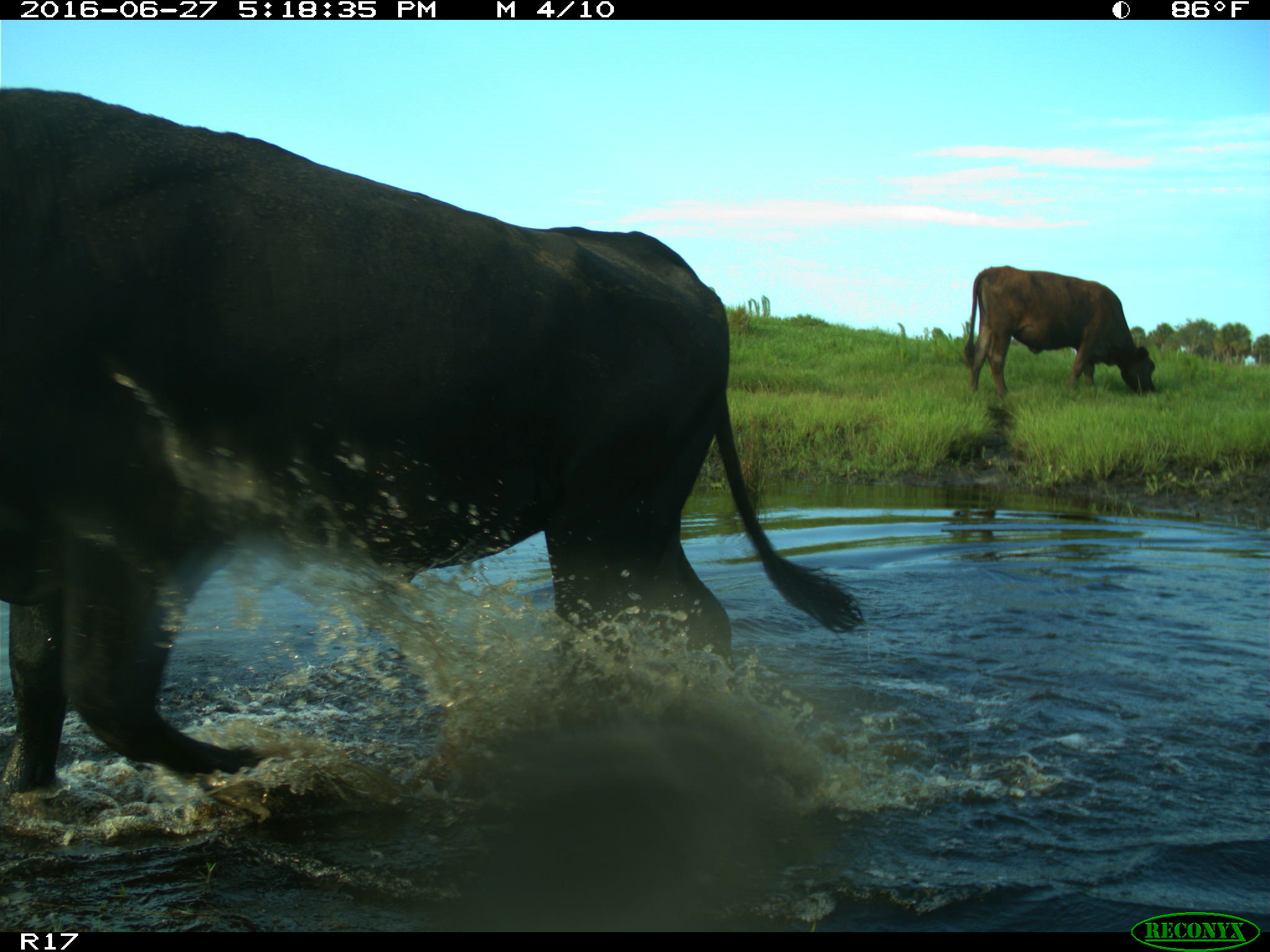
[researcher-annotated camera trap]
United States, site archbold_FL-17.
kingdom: Animalia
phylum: Chordata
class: Mammalia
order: Artiodactyla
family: Bovidae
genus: Bos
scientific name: Bos taurus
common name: domestic cow